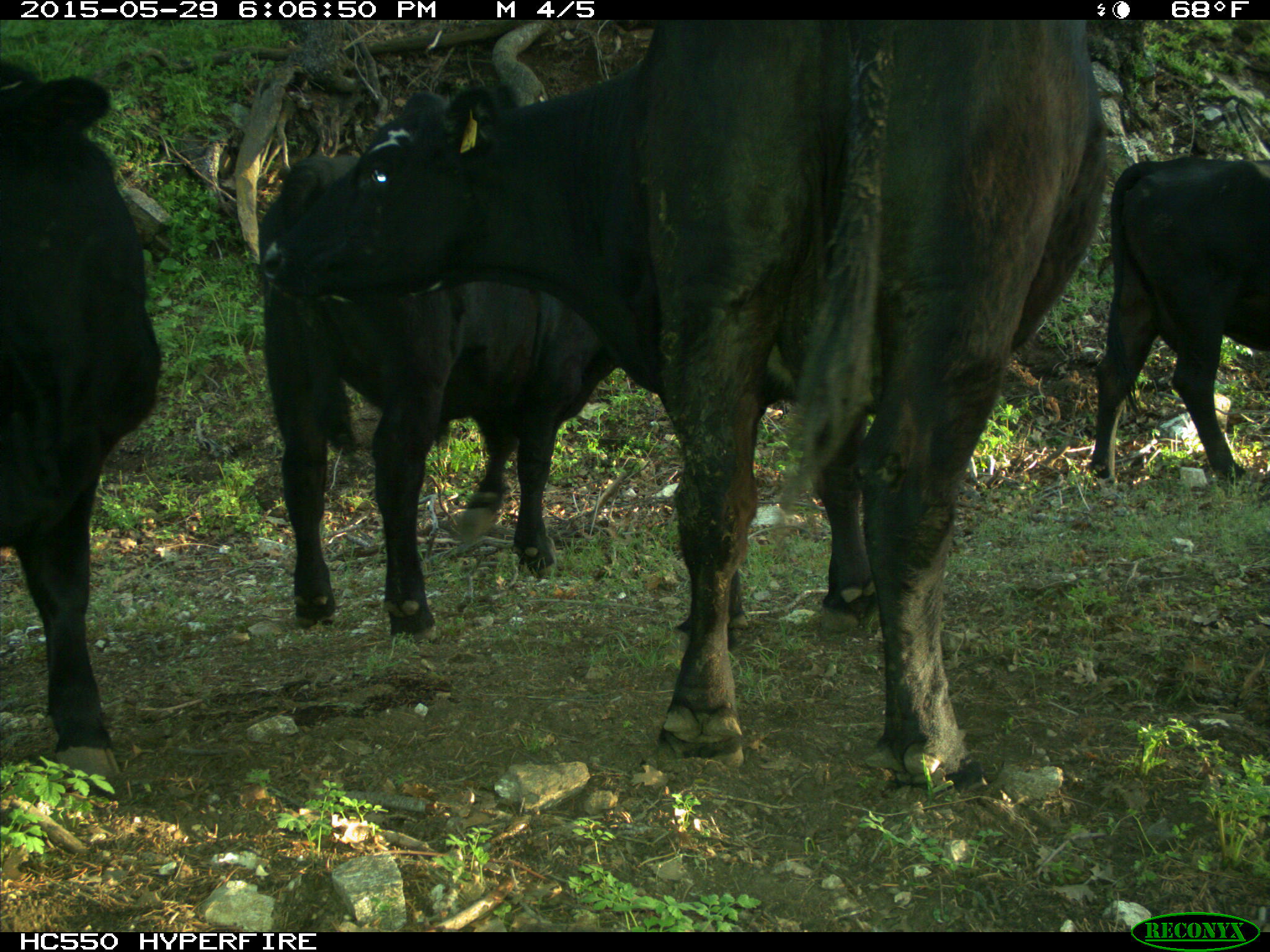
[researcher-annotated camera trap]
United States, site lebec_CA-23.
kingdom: Animalia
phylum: Chordata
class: Mammalia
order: Artiodactyla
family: Bovidae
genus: Bos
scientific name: Bos taurus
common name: domestic cow